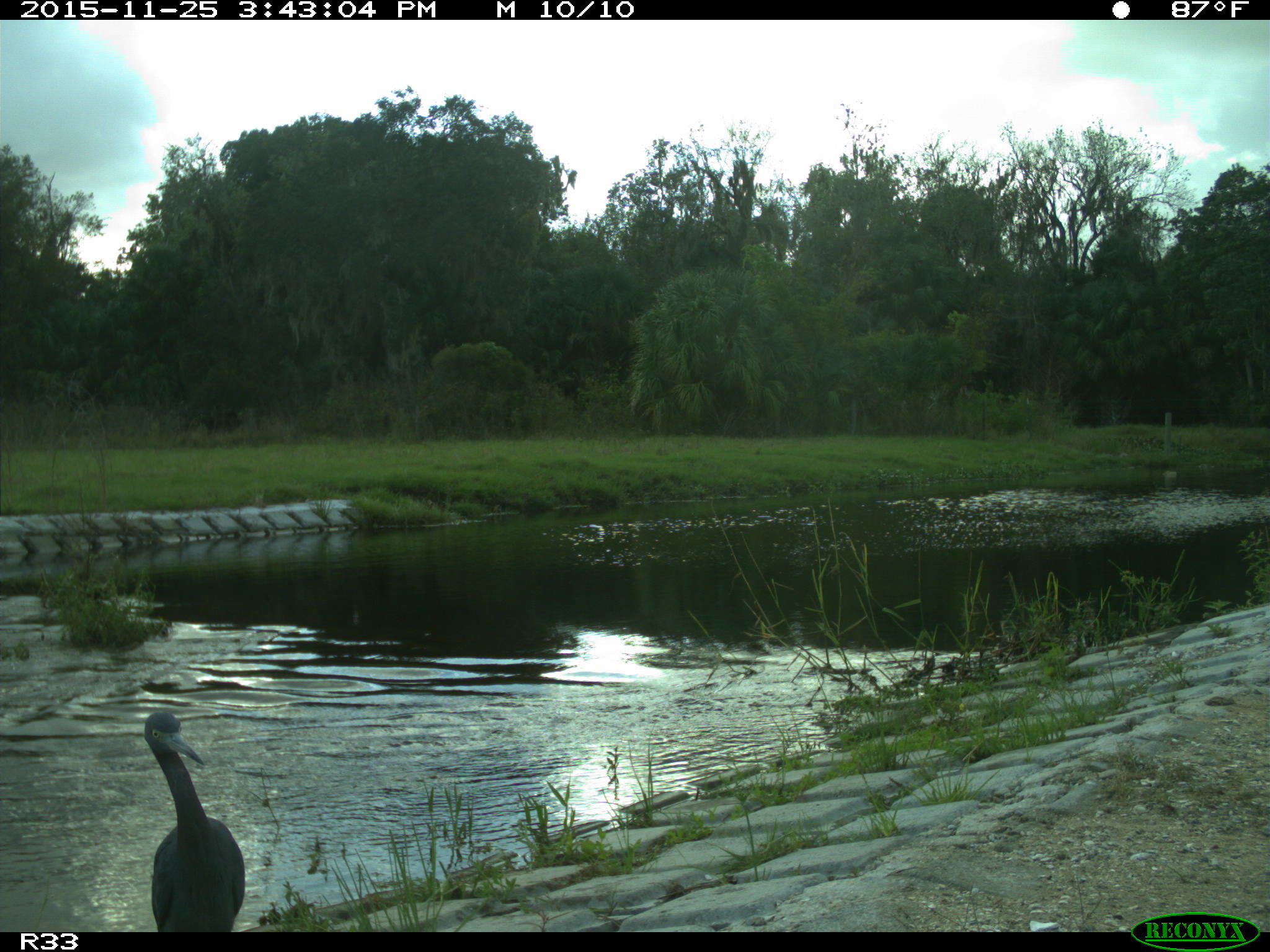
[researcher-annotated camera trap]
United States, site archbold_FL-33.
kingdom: Animalia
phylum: Chordata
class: Aves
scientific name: Aves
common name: birds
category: unidentified bird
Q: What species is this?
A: Unidentified bird (birds) (Aves).